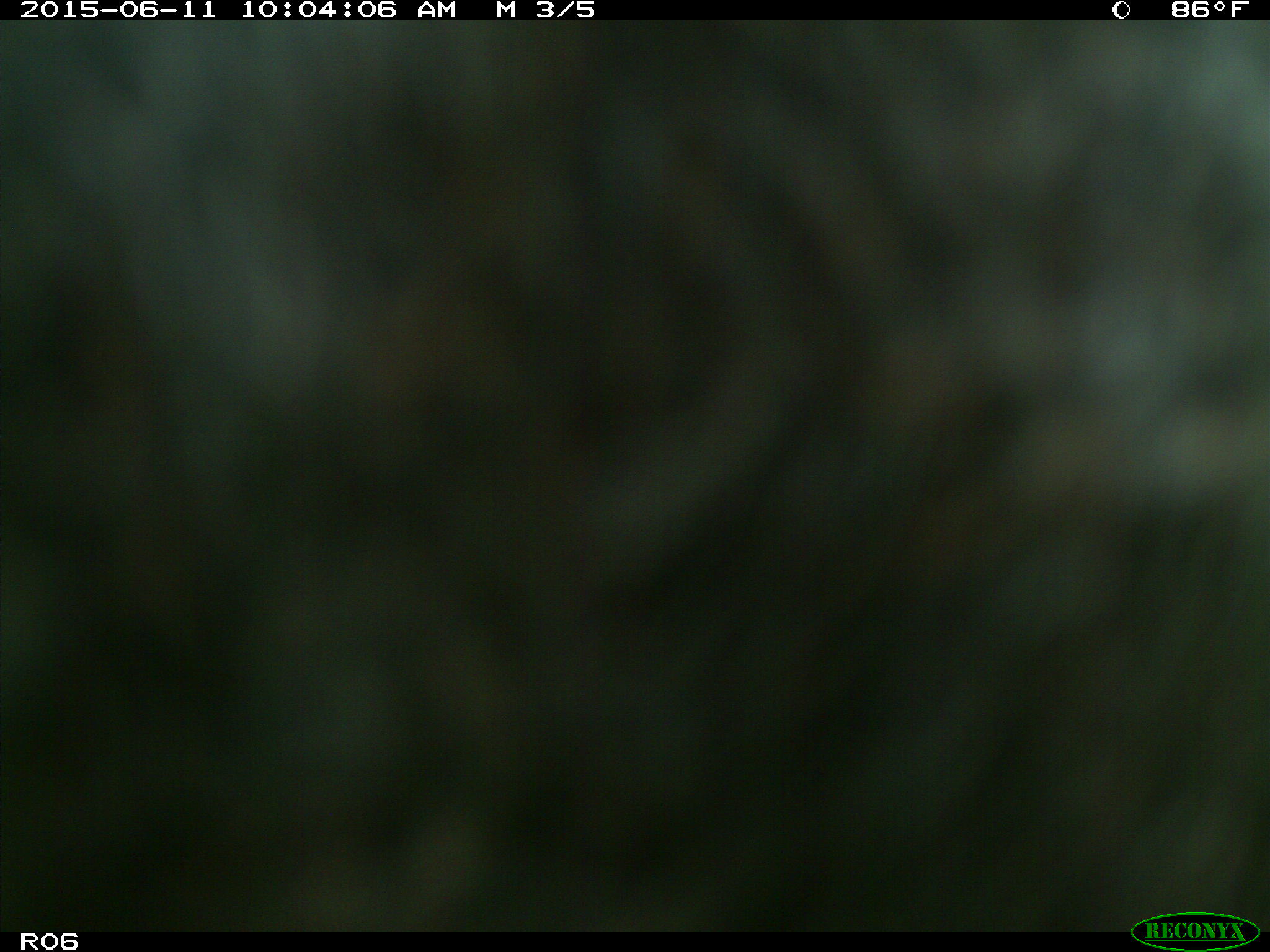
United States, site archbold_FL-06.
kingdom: Animalia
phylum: Chordata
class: Mammalia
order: Artiodactyla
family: Bovidae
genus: Bos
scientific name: Bos taurus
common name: domestic cow